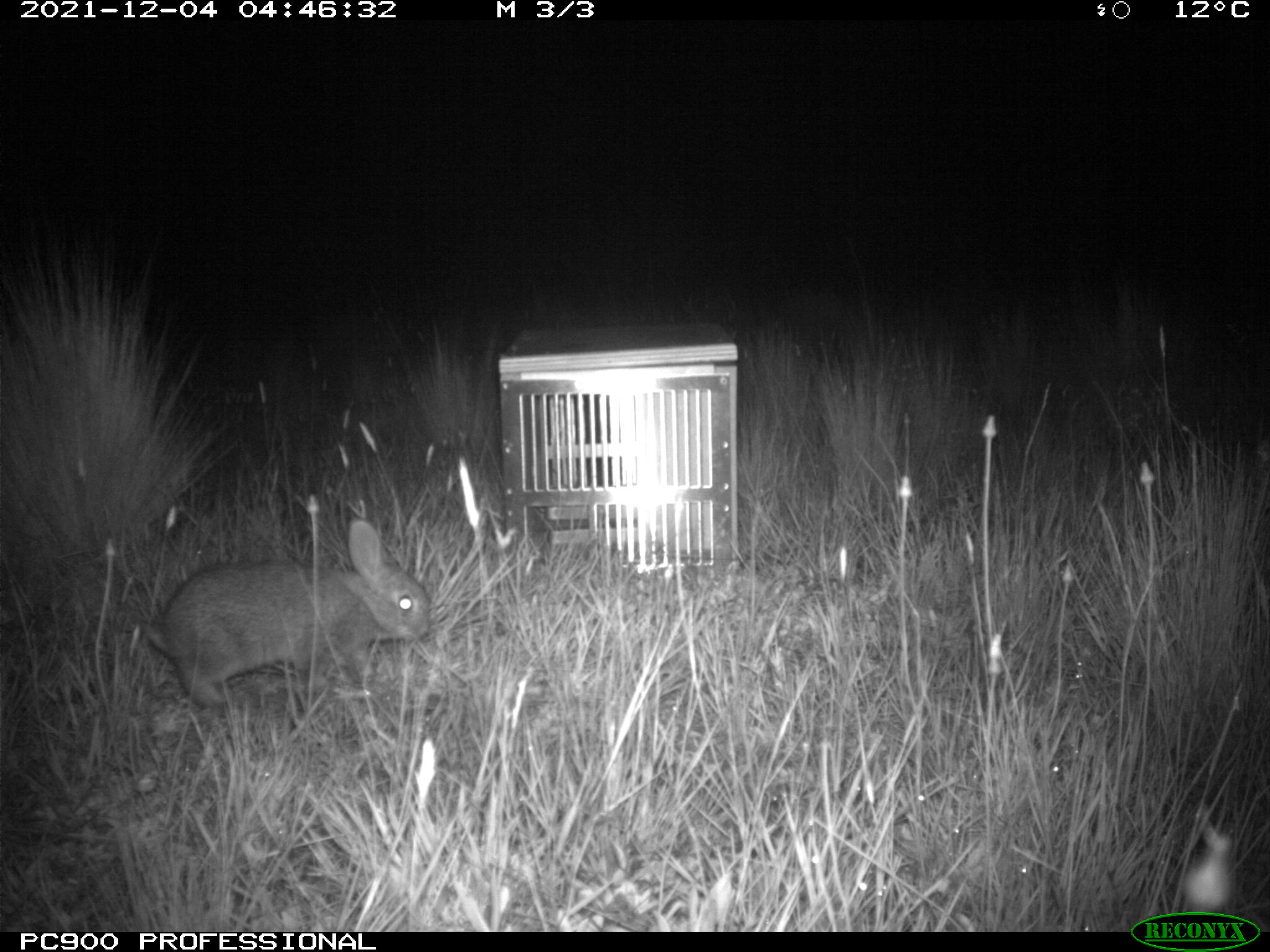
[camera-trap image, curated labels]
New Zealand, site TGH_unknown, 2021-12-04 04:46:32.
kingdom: Animalia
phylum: Chordata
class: Mammalia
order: Lagomorpha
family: Leporidae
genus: Oryctolagus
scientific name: Oryctolagus cuniculus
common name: european rabbit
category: rabbit